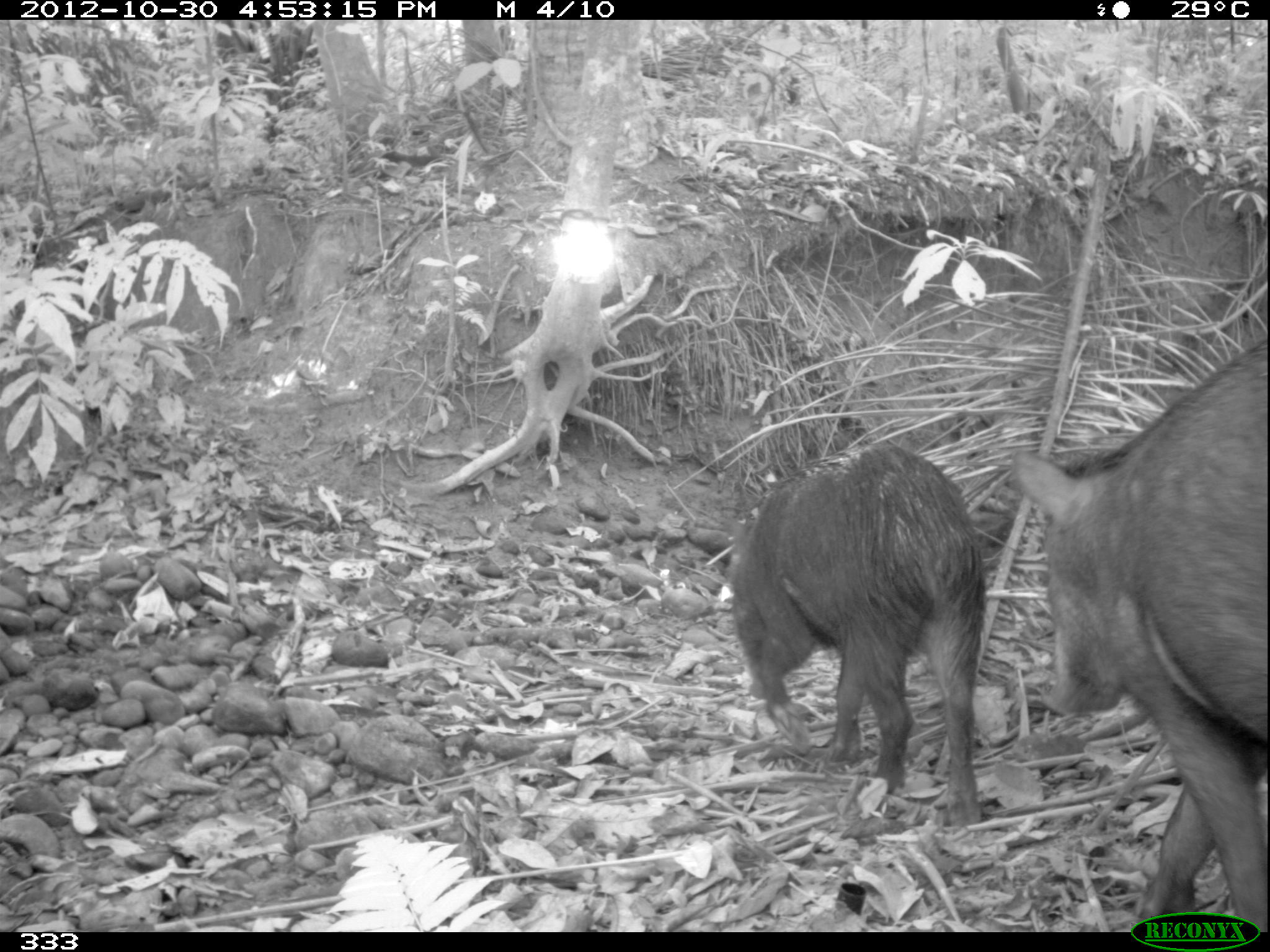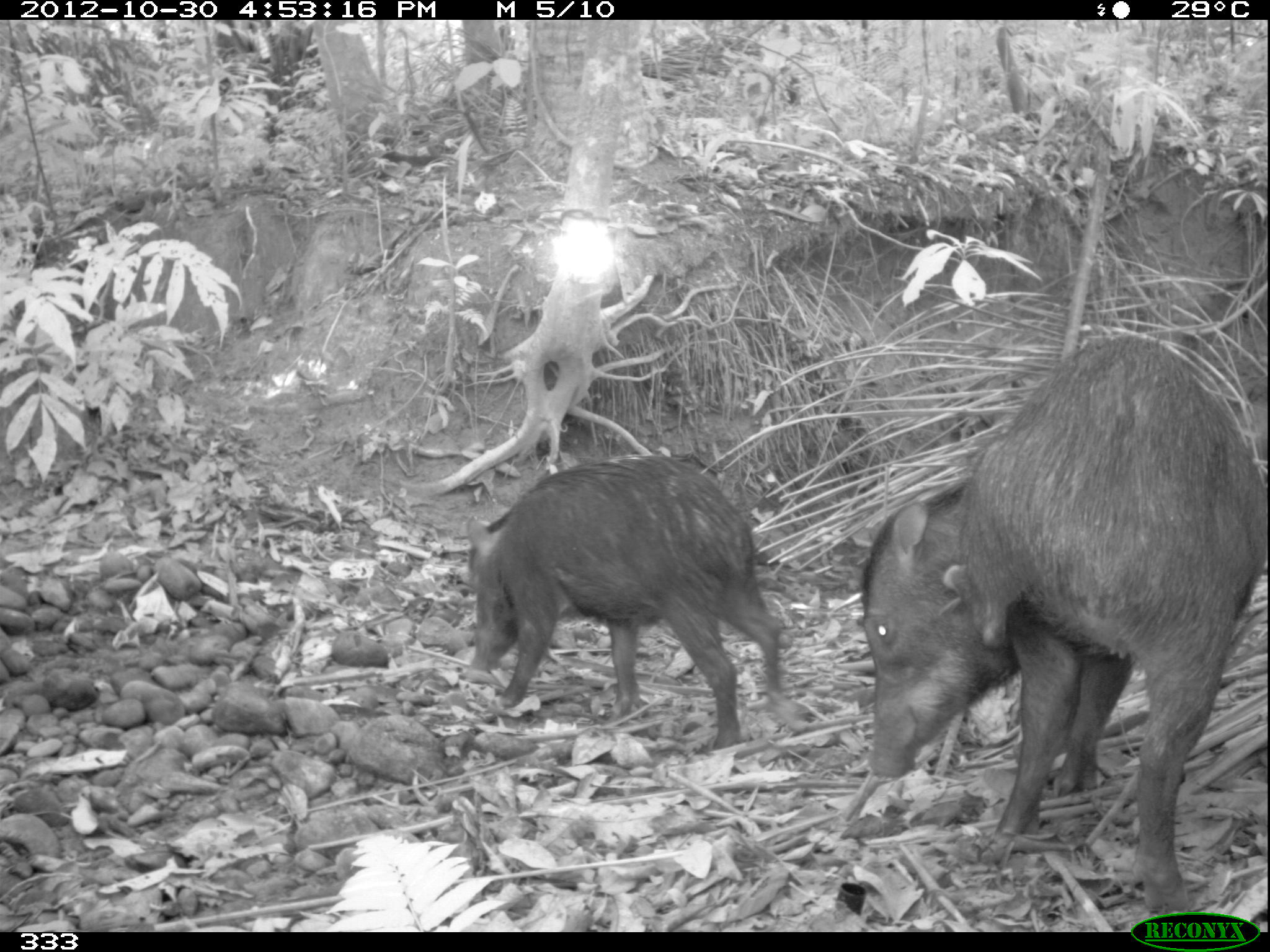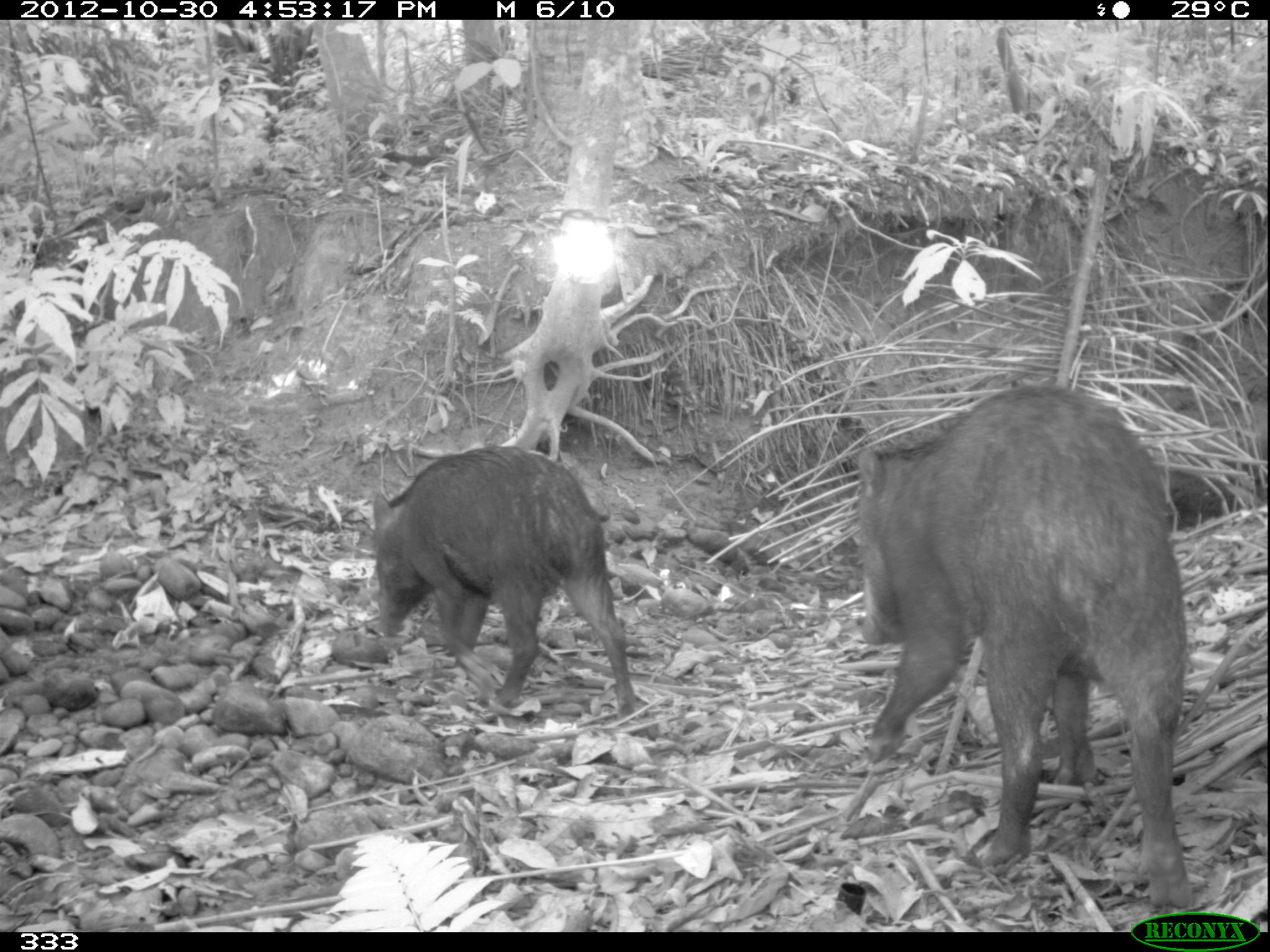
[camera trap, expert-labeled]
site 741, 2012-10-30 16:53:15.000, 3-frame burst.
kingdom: Animalia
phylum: Chordata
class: Mammalia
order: Artiodactyla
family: Tayassuidae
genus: Tayassu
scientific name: Tayassu pecari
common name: white-lipped peccary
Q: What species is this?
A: Tayassu pecari (white-lipped peccary).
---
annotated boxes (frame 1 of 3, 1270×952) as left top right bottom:
tayassu pecari: 1004 336 1270 930; 685 441 985 828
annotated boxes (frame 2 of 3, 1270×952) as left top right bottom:
tayassu pecari: 854 331 1270 923; 463 451 787 749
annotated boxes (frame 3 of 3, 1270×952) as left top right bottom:
tayassu pecari: 854 378 1195 910; 370 443 637 719